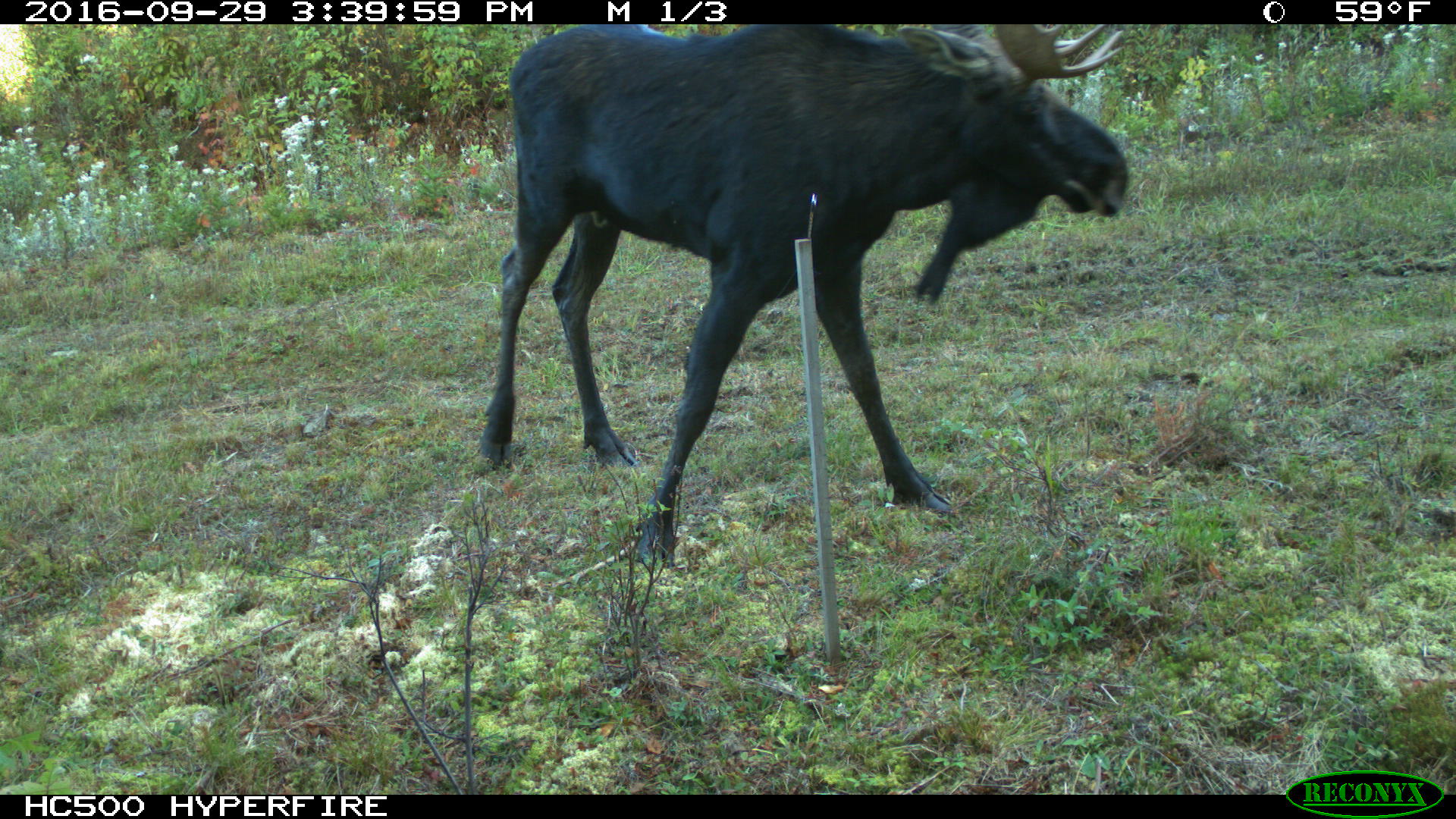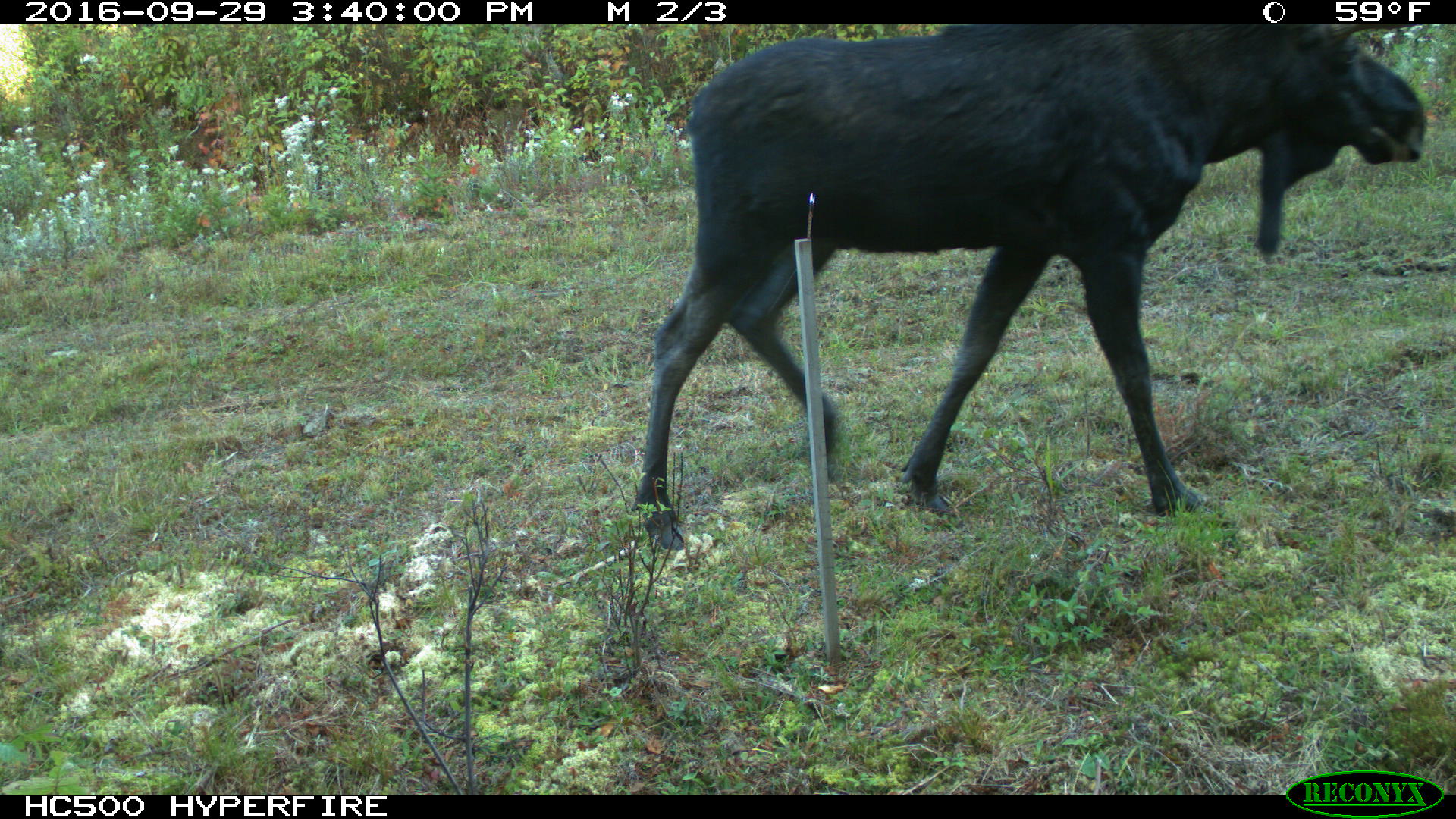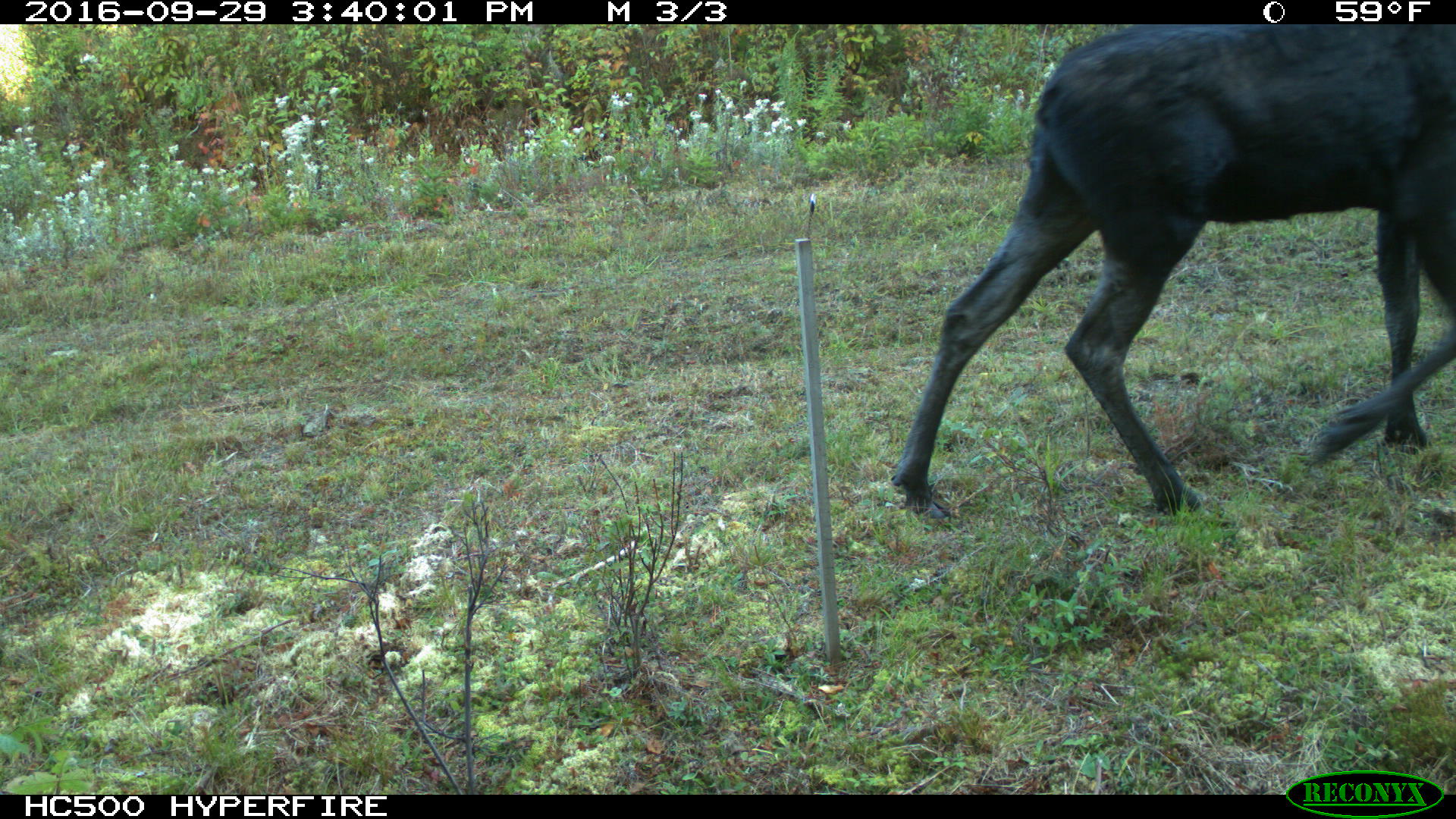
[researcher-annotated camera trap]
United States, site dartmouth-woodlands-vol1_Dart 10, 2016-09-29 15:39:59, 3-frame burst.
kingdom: Animalia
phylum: Chordata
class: Mammalia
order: Artiodactyla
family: Cervidae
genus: Alces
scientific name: Alces alces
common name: moose